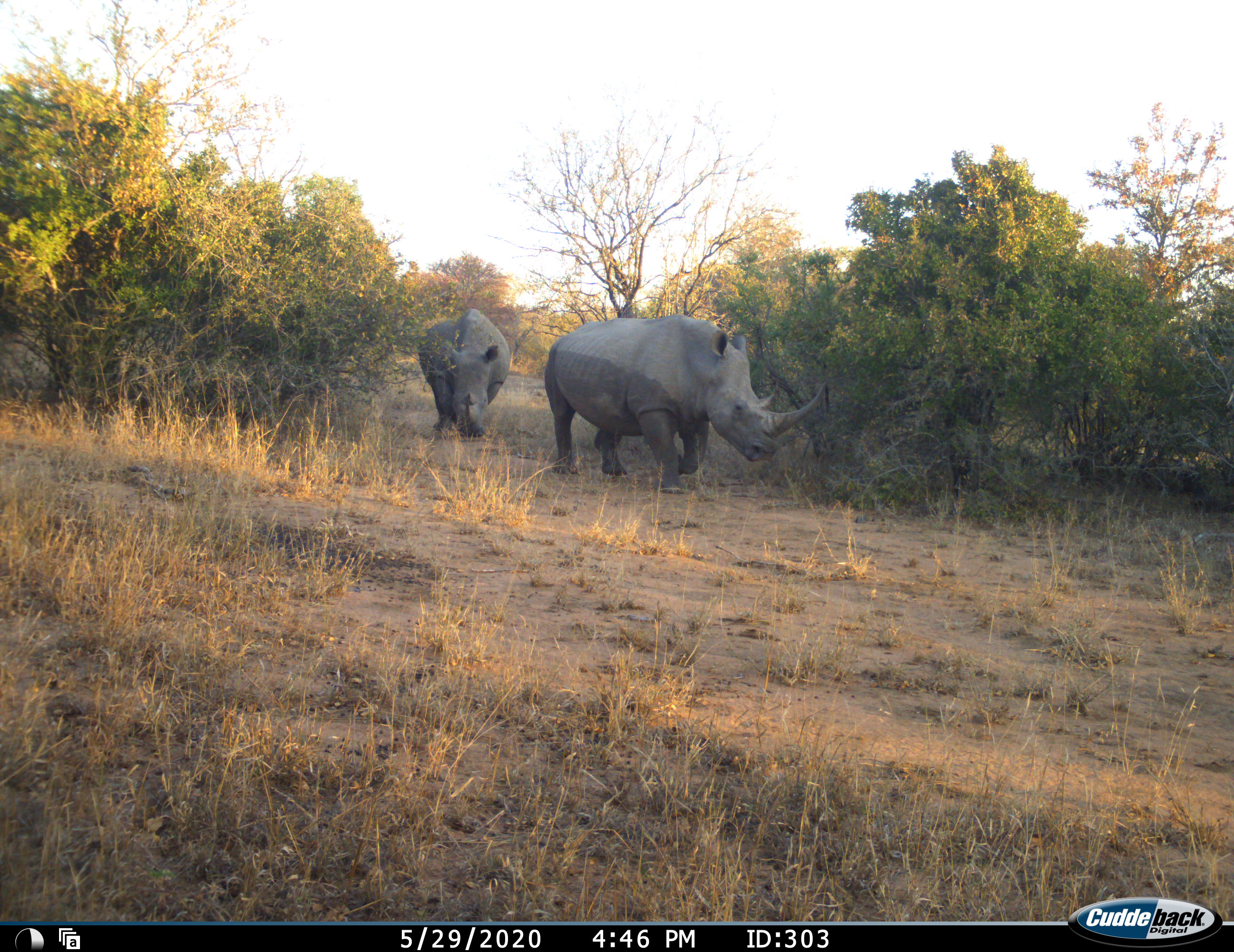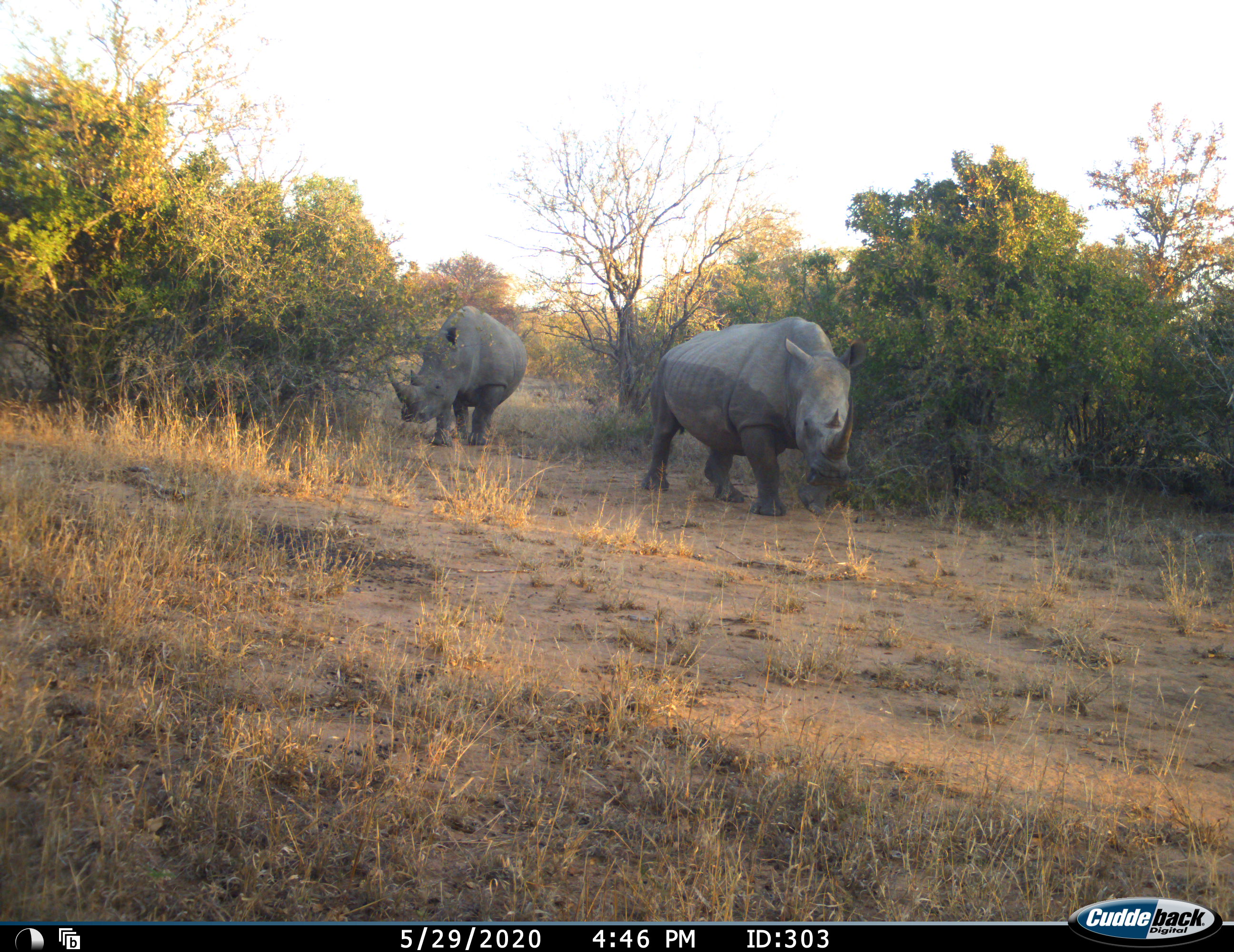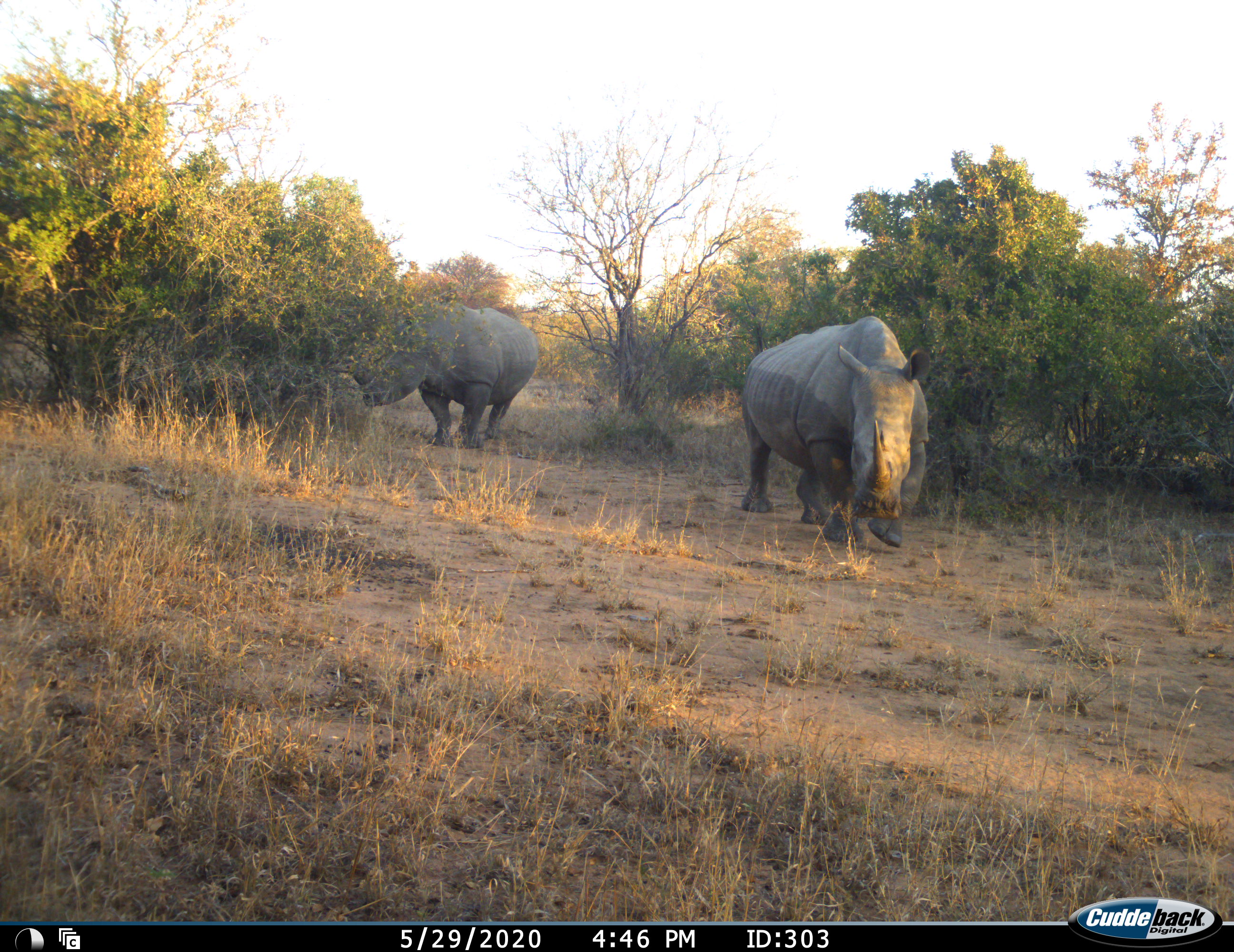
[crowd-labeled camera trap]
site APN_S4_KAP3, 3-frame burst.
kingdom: Animalia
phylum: Chordata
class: Mammalia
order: Perissodactyla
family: Rhinocerotidae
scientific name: Rhinocerotidae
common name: unknown rhinoceros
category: rhinocerosunknown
Rhinocerosunknown (unknown rhinoceros) (Rhinocerotidae), count 2. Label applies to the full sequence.